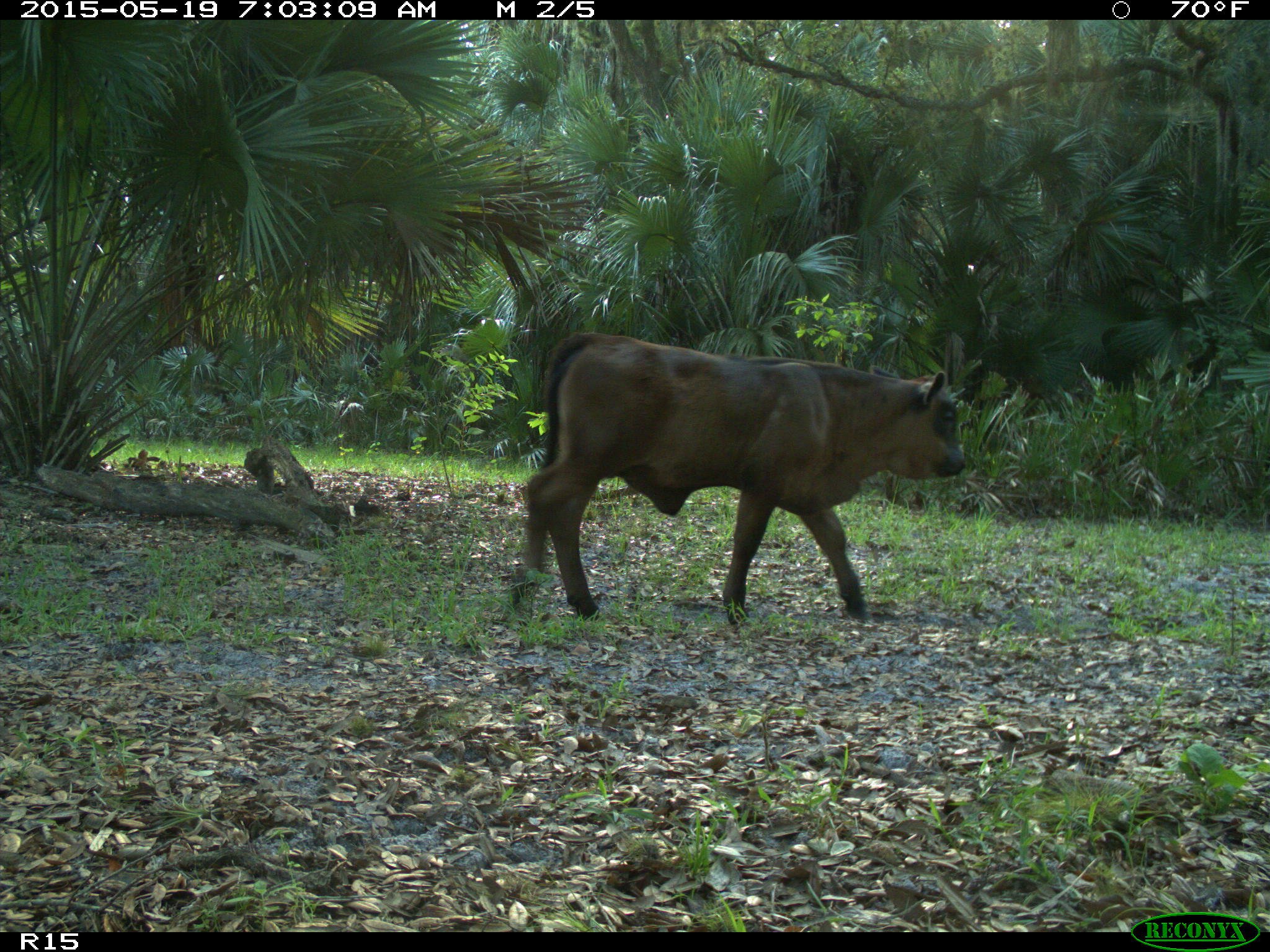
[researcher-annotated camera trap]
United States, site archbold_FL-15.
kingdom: Animalia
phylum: Chordata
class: Mammalia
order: Artiodactyla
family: Bovidae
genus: Bos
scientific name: Bos taurus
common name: domestic cow